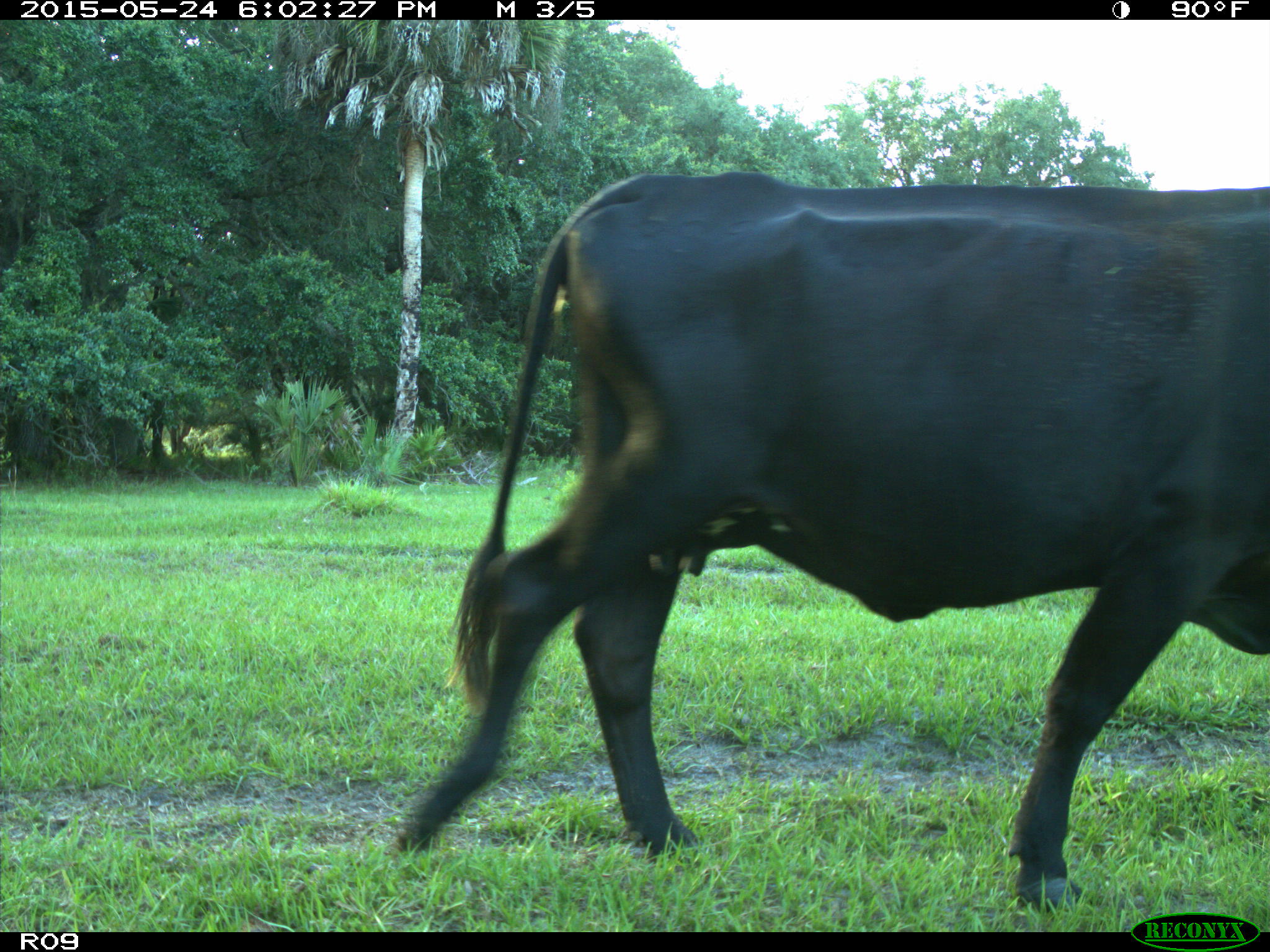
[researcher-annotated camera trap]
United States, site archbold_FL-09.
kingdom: Animalia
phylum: Chordata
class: Mammalia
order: Artiodactyla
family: Bovidae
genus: Bos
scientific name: Bos taurus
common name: domestic cow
Bos taurus (domestic cow).